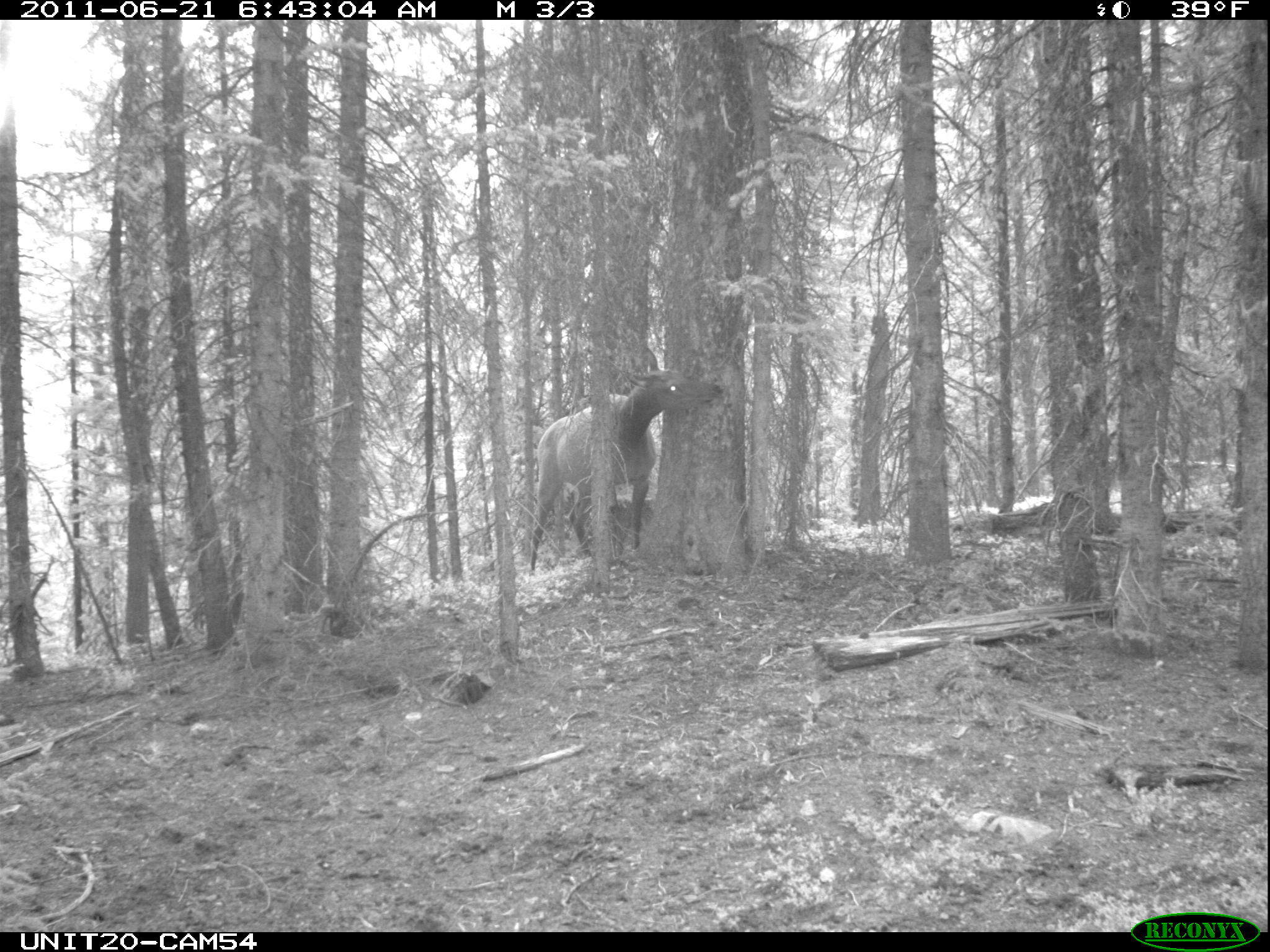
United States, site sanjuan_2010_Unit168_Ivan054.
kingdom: Animalia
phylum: Chordata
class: Mammalia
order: Artiodactyla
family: Cervidae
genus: Cervus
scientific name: Cervus elaphus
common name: red deer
Cervus elaphus (red deer).